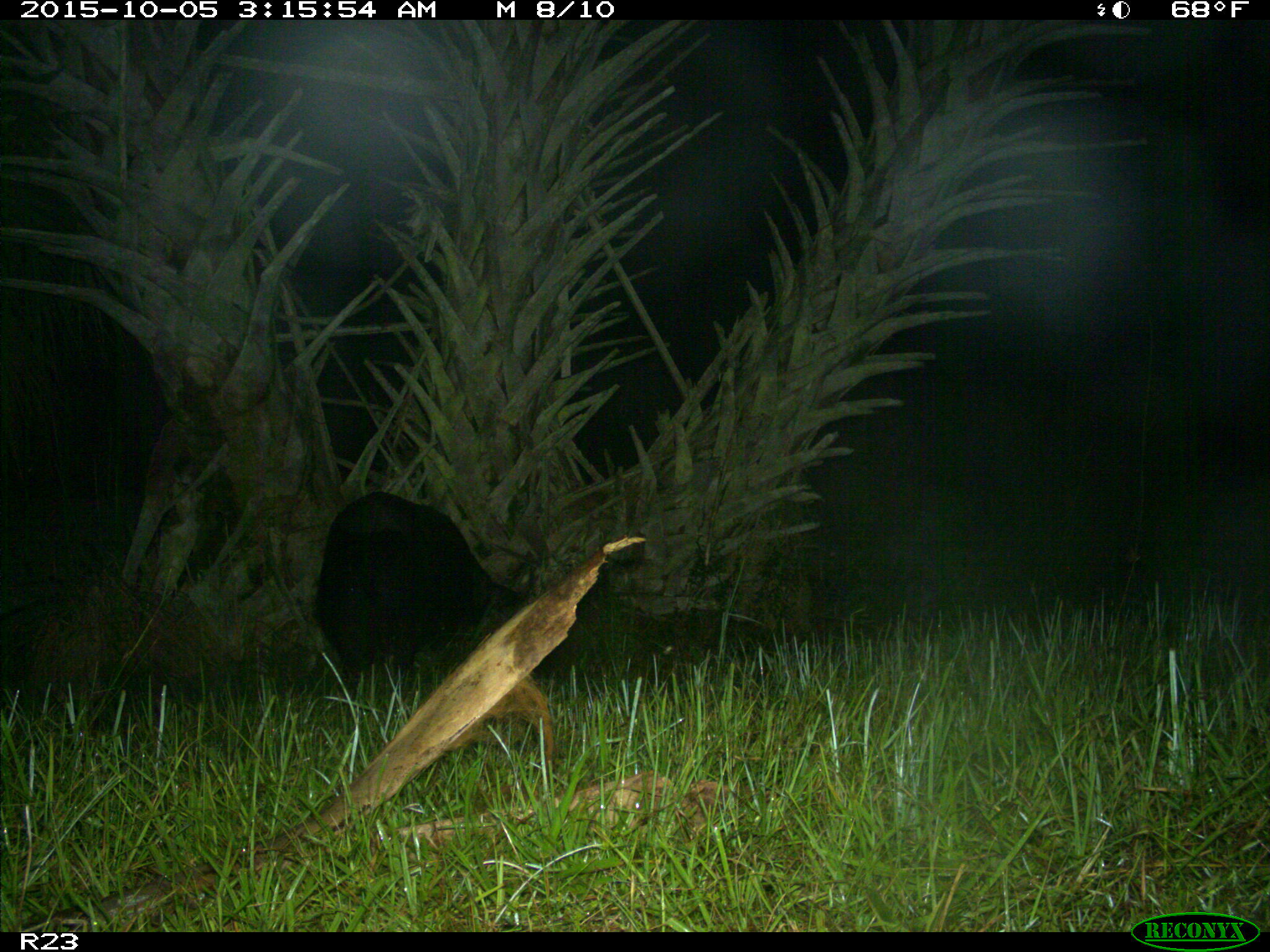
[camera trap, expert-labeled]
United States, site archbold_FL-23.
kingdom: Animalia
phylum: Chordata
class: Mammalia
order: Artiodactyla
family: Suidae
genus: Sus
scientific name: Sus scrofa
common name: wild boar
Sus scrofa (wild boar).